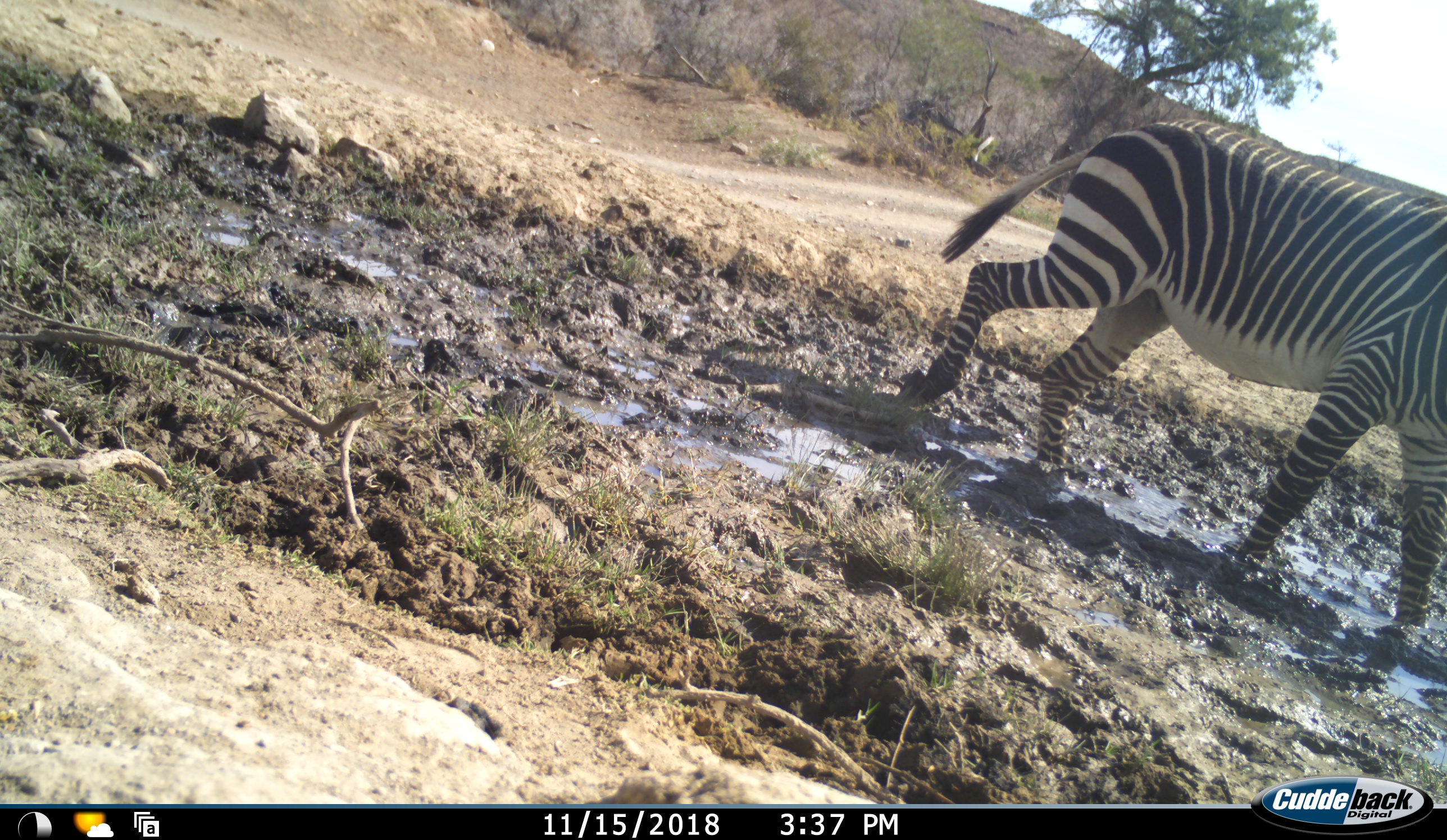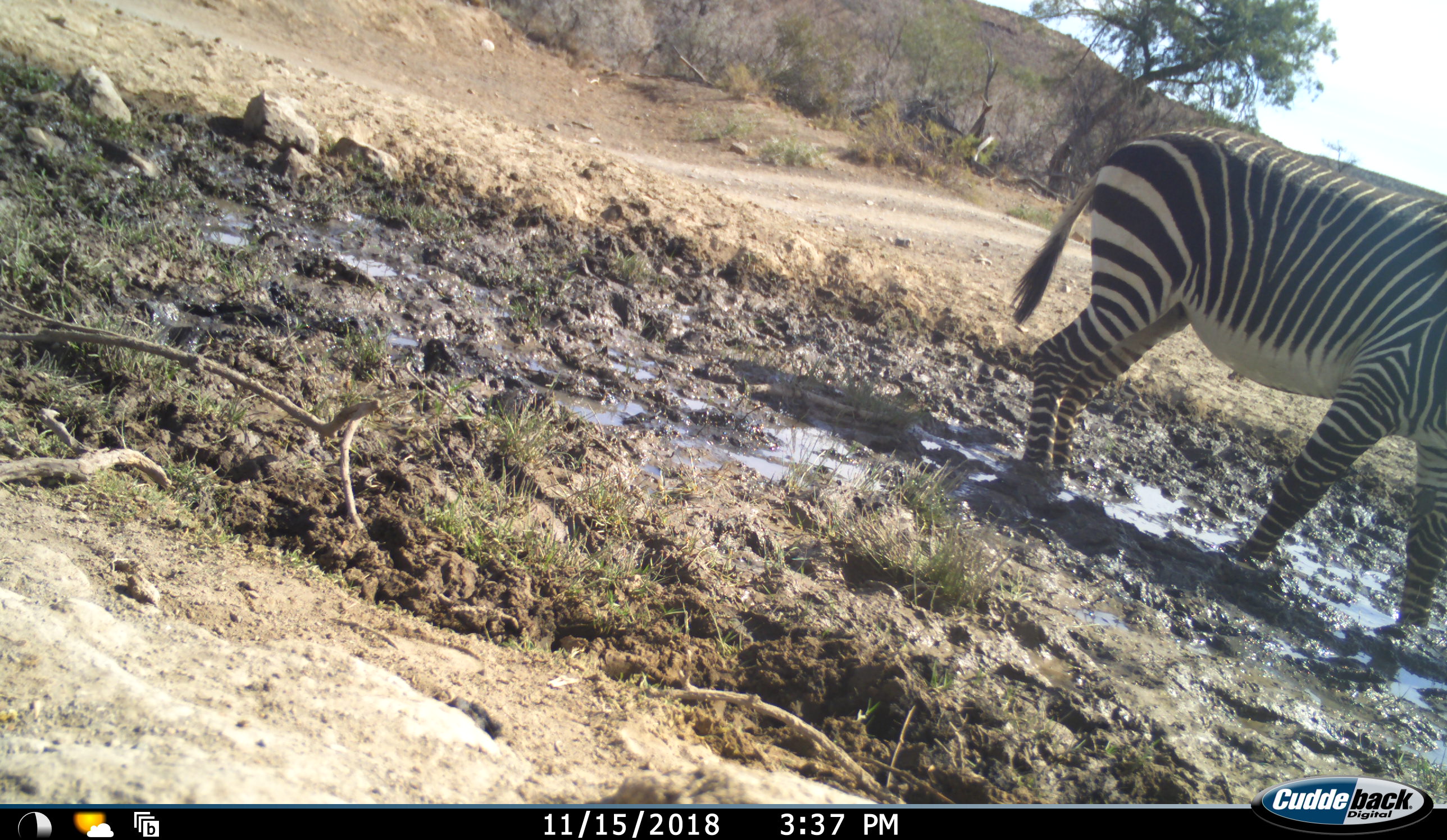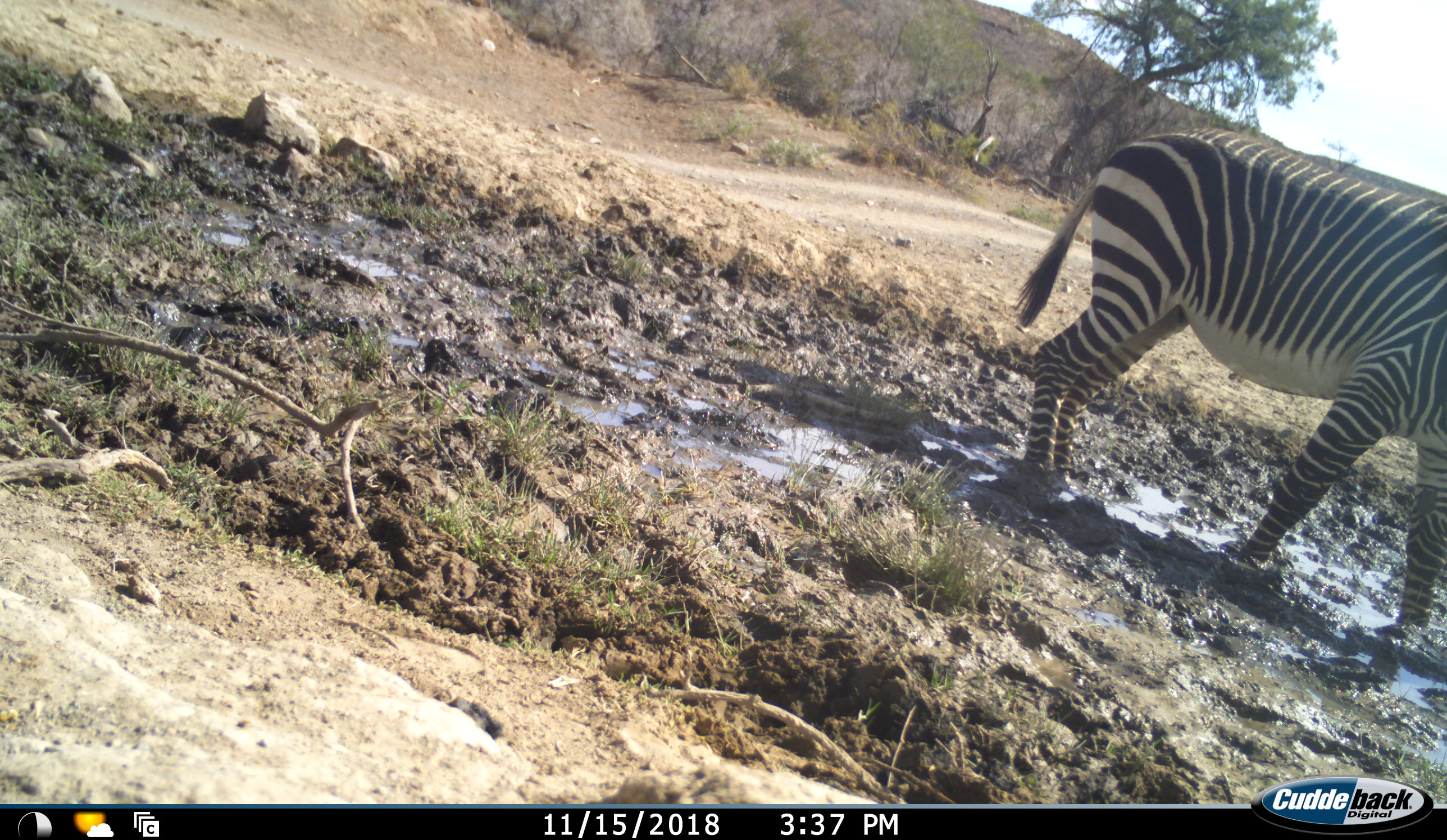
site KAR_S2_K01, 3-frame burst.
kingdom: Animalia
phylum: Chordata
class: Mammalia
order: Perissodactyla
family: Equidae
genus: Equus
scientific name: Equus zebra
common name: mountain zebra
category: zebramountain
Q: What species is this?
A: Zebramountain (mountain zebra) (Equus zebra).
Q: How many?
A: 1.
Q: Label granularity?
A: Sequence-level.